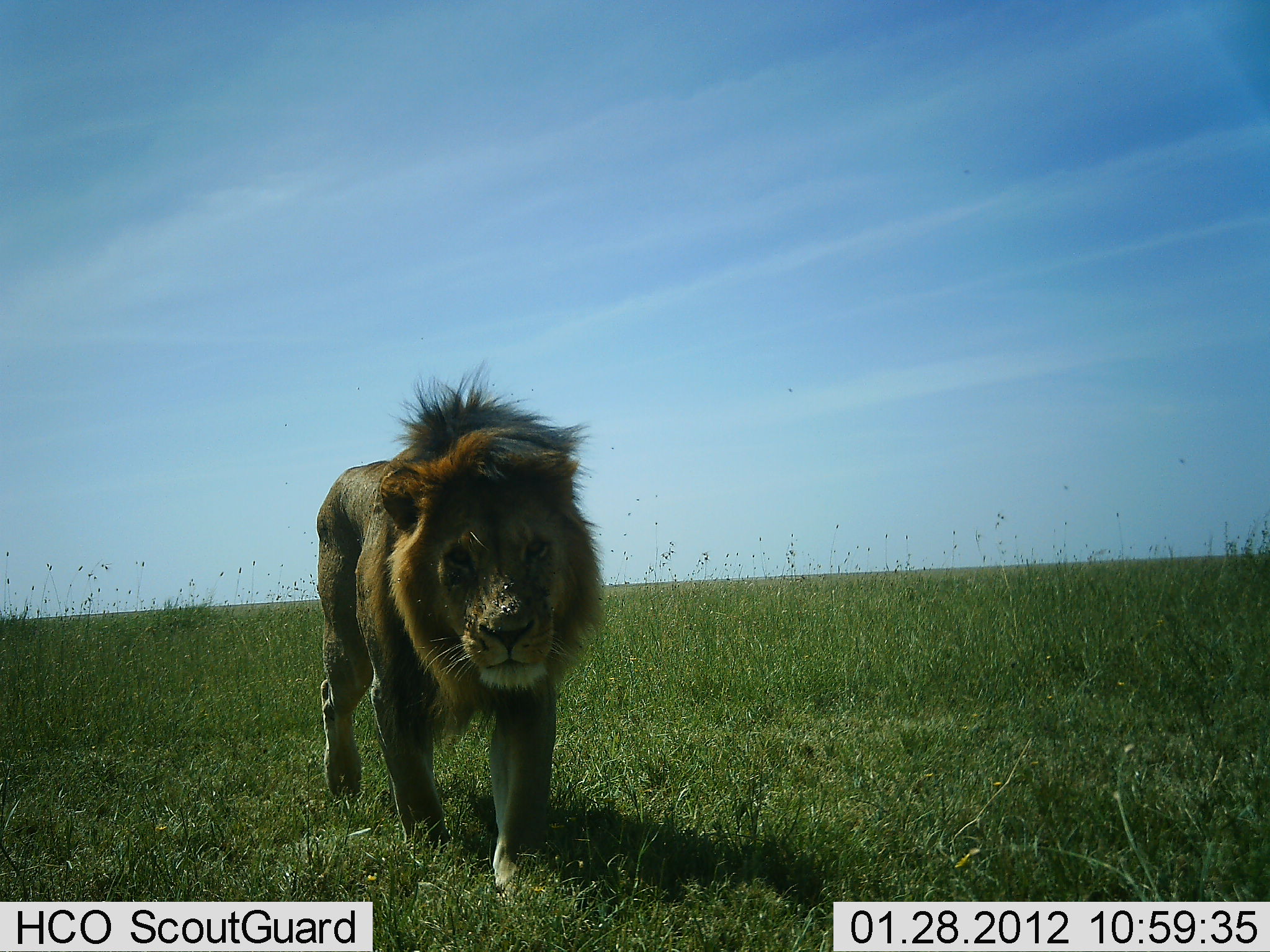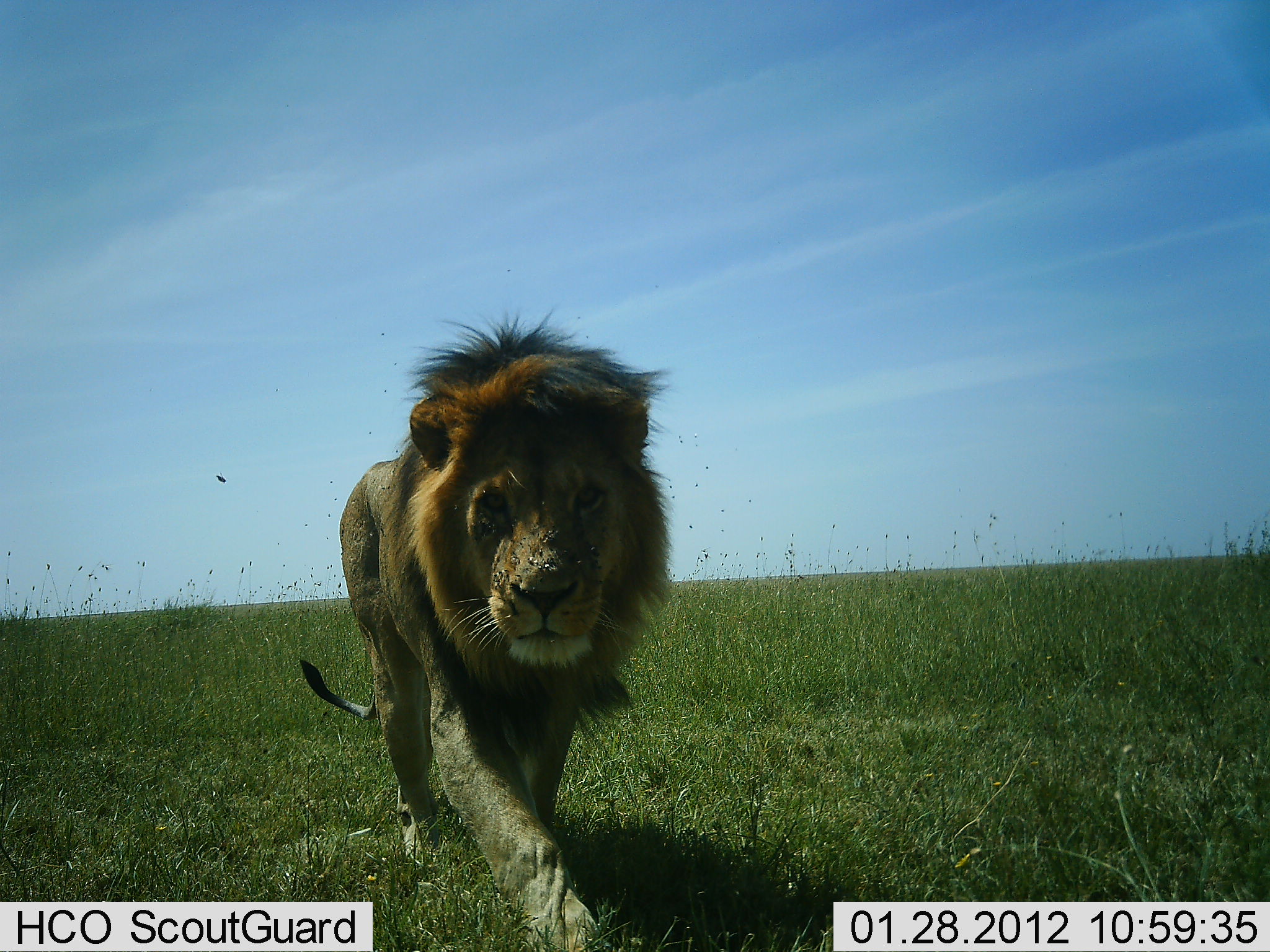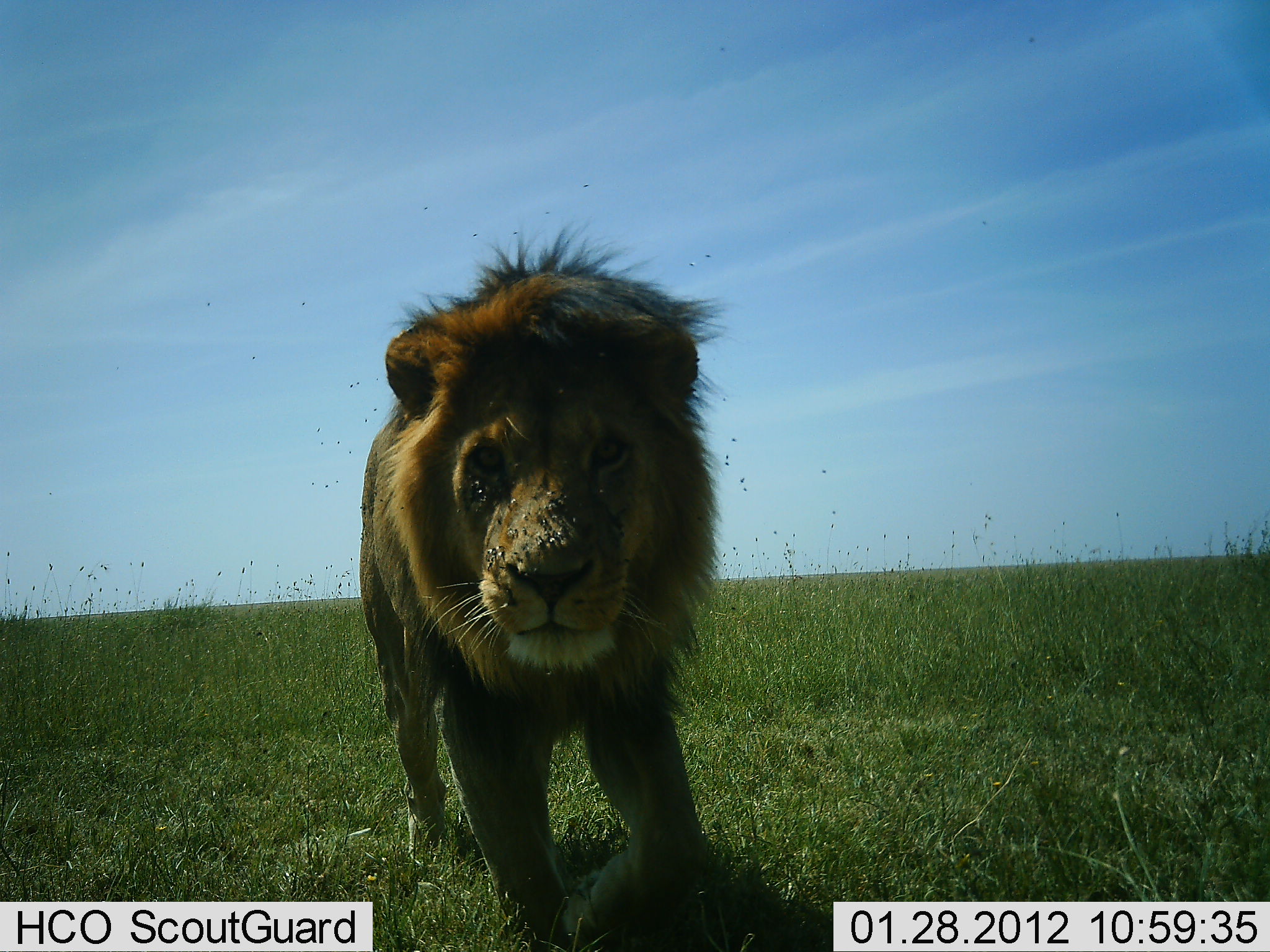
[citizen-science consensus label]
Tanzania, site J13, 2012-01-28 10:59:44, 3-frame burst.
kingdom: Animalia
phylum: Chordata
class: Mammalia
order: Carnivora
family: Felidae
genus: Panthera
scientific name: Panthera leo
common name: lion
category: lionmale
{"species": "lionmale (lion) (Panthera leo)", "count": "1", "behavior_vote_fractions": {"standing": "0%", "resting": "0%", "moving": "100%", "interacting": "0%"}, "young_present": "0%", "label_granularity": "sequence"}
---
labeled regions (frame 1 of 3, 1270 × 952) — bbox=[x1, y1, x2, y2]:
animal: bbox=[313, 359, 605, 907]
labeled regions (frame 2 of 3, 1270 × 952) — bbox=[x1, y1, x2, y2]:
animal: bbox=[298, 302, 676, 952]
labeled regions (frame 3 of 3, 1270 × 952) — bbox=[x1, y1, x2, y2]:
animal: bbox=[355, 218, 722, 950]